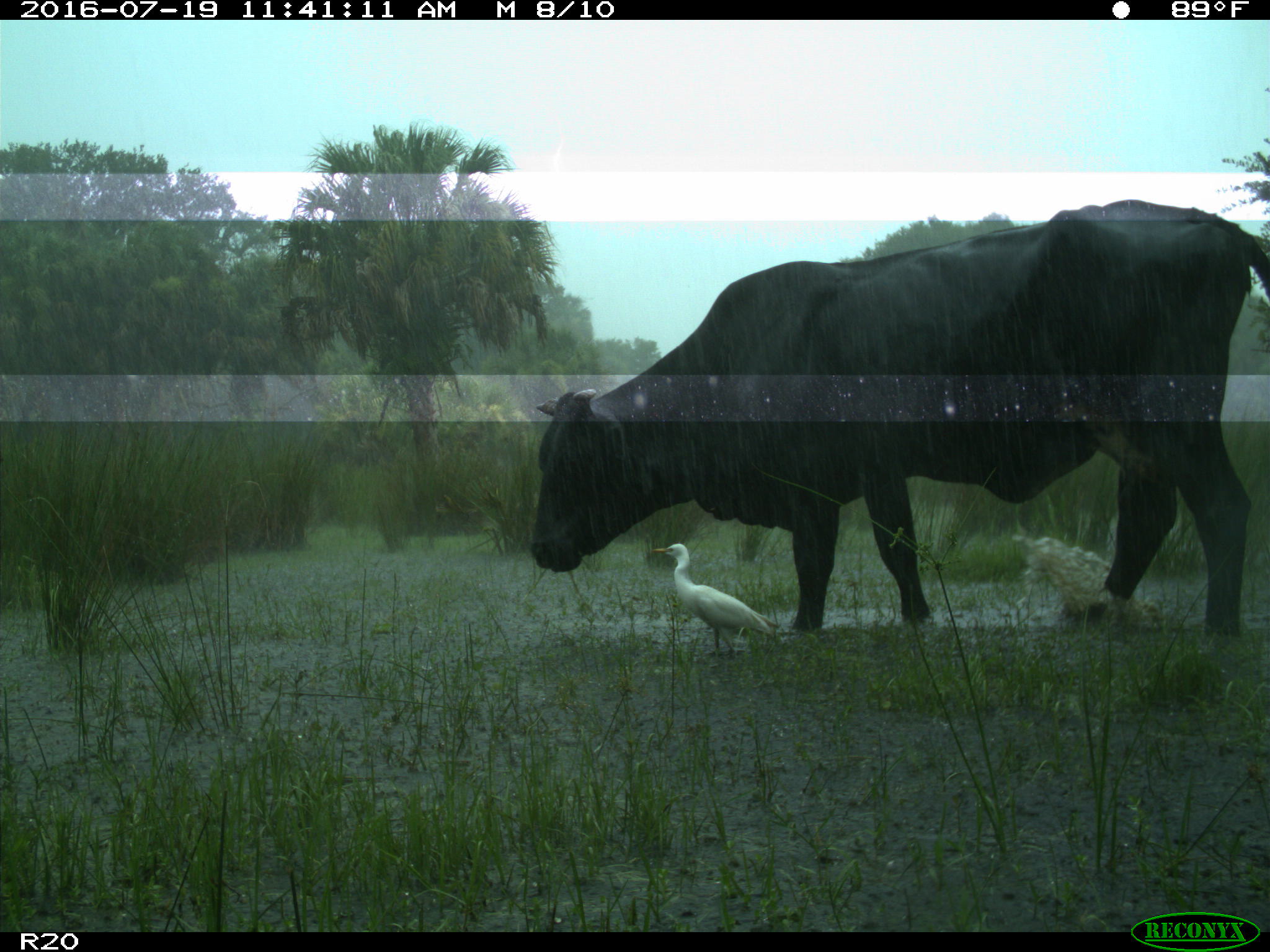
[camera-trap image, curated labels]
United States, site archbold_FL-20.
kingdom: Animalia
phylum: Chordata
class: Mammalia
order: Artiodactyla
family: Bovidae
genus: Bos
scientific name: Bos taurus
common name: domestic cow